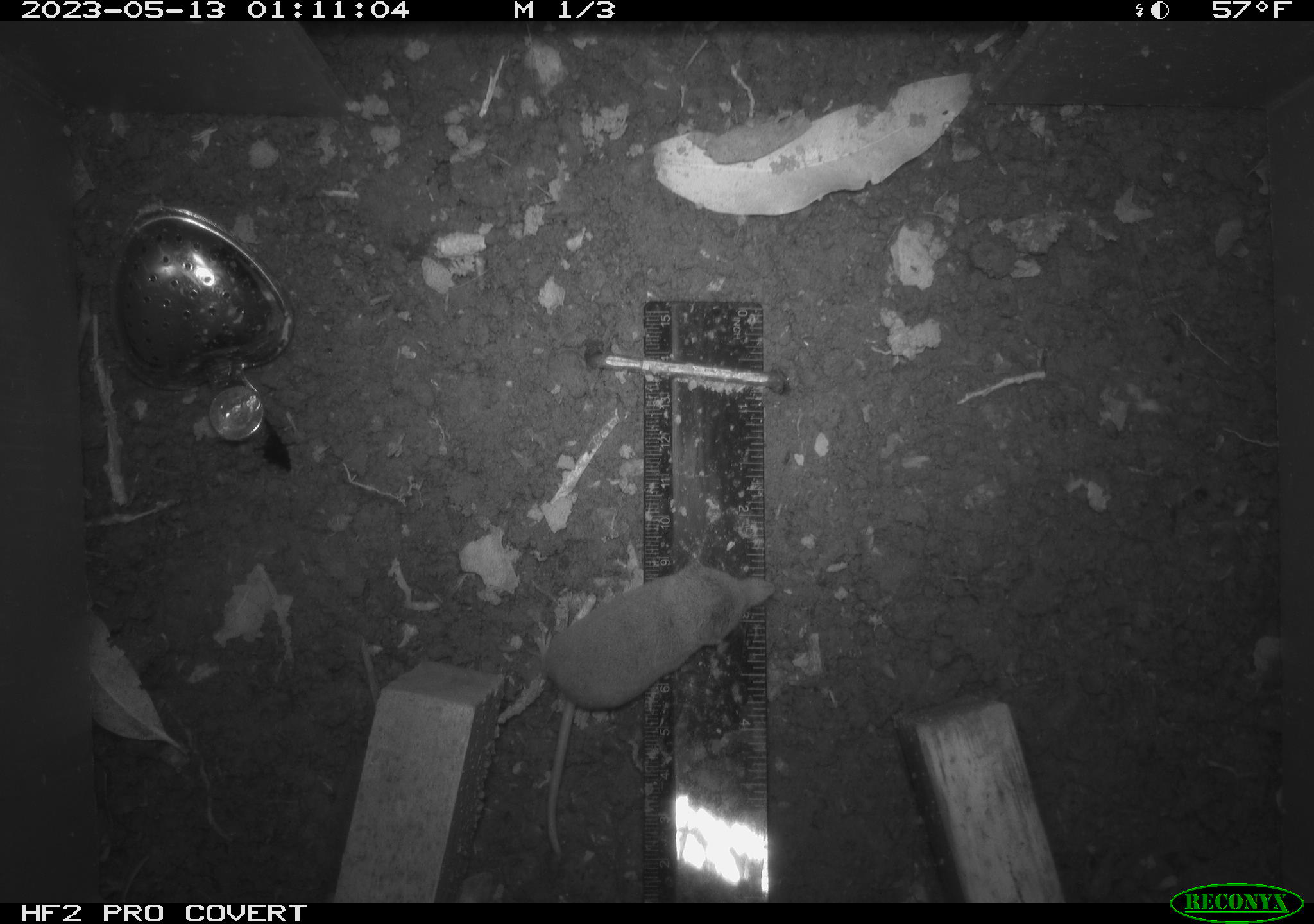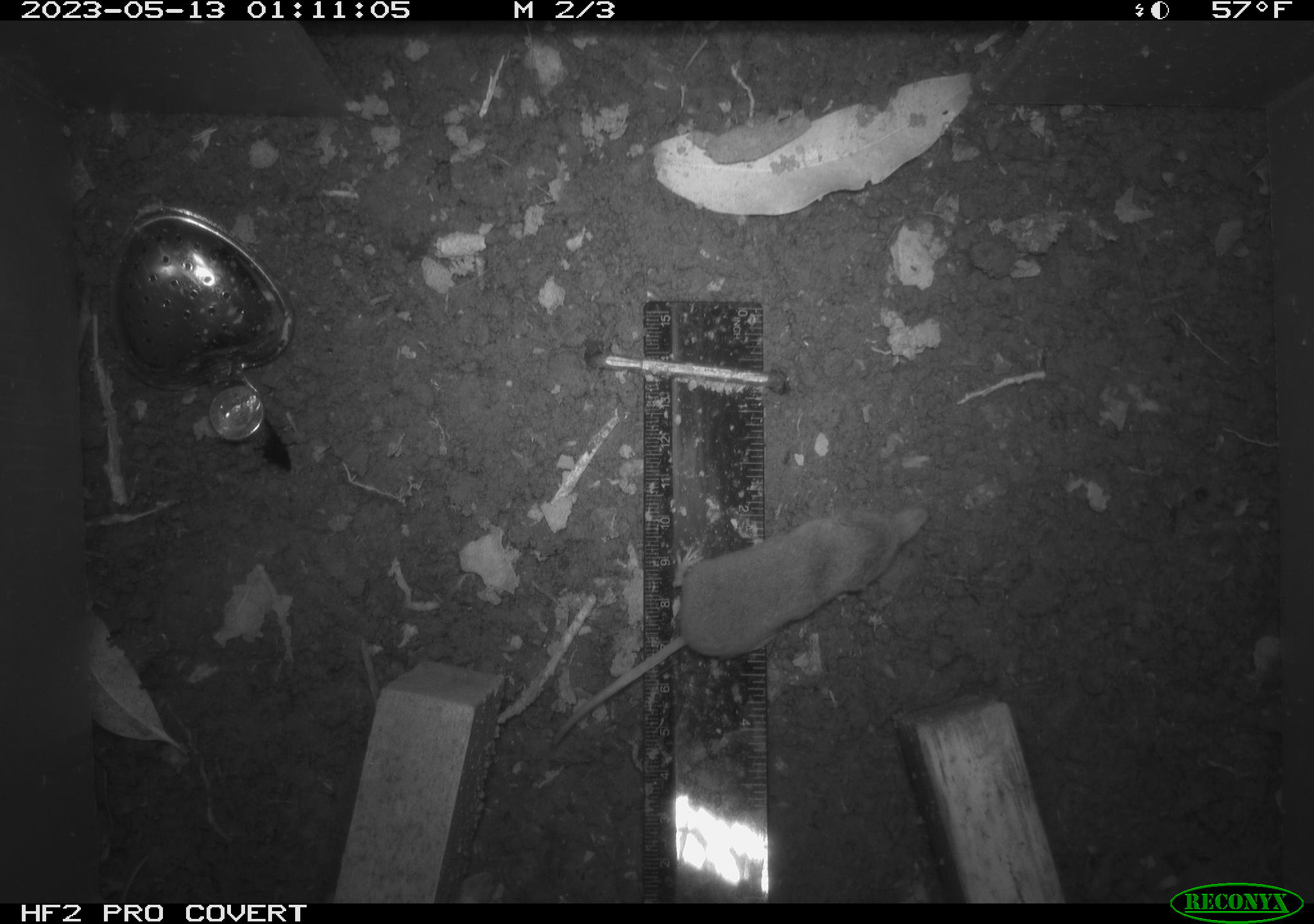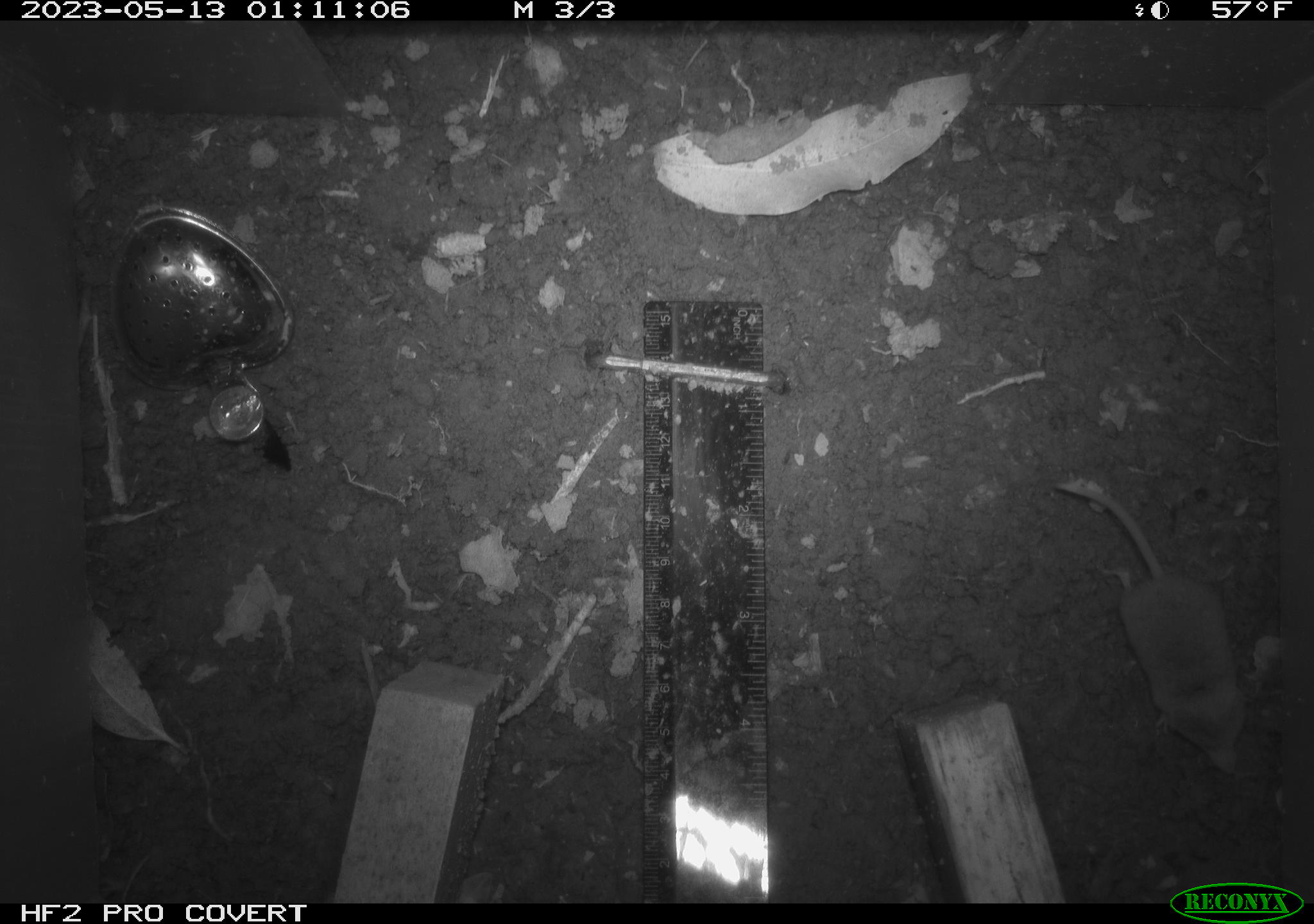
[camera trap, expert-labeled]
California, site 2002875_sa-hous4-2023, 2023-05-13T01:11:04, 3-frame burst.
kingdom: Animalia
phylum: Chordata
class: Mammalia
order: Eulipotyphla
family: Soricidae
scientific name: Soricidae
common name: shrews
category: soricidae family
Soricidae family (shrews) (Soricidae).